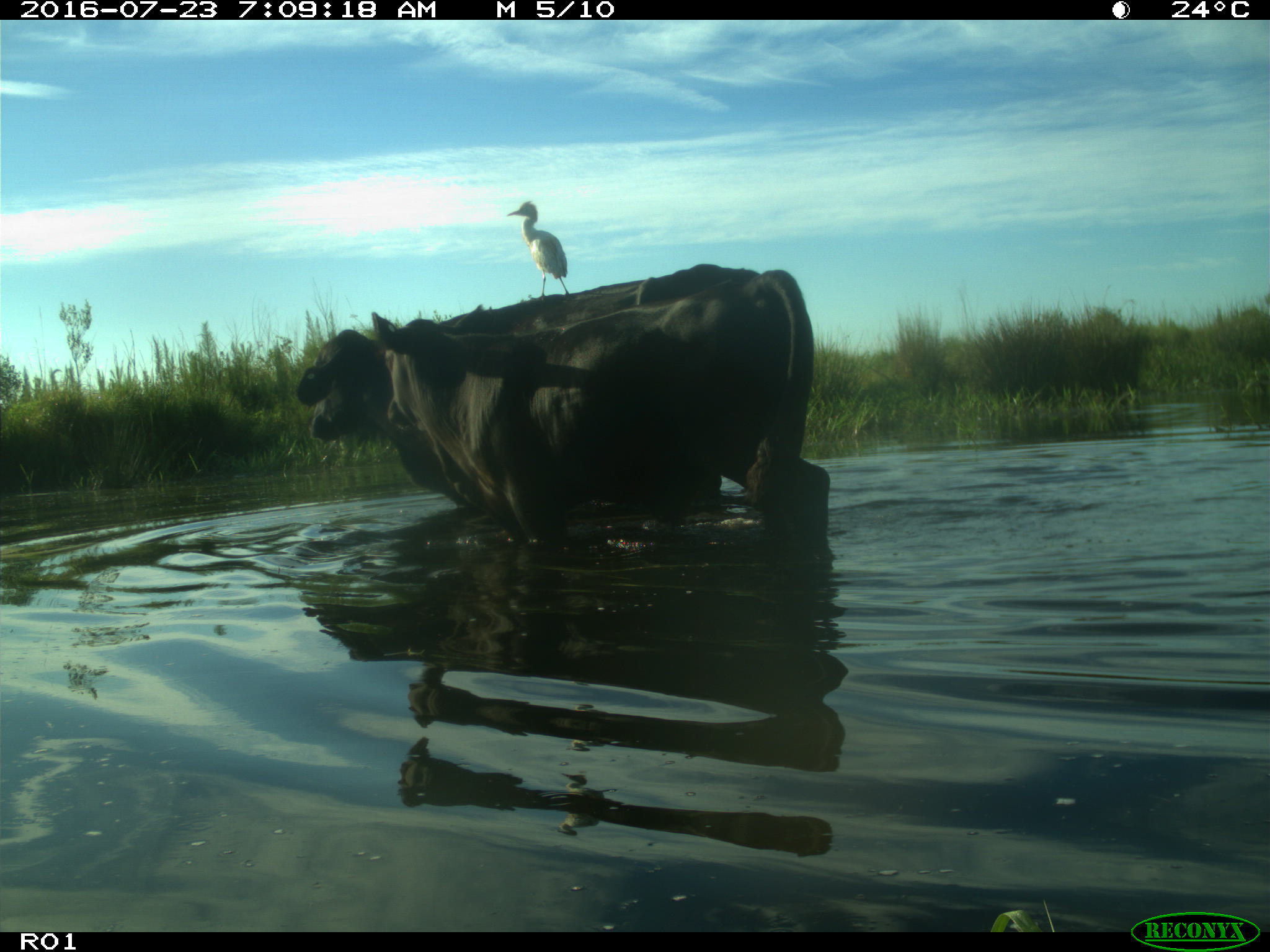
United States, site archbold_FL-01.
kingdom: Animalia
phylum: Chordata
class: Mammalia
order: Artiodactyla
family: Bovidae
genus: Bos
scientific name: Bos taurus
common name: domestic cow